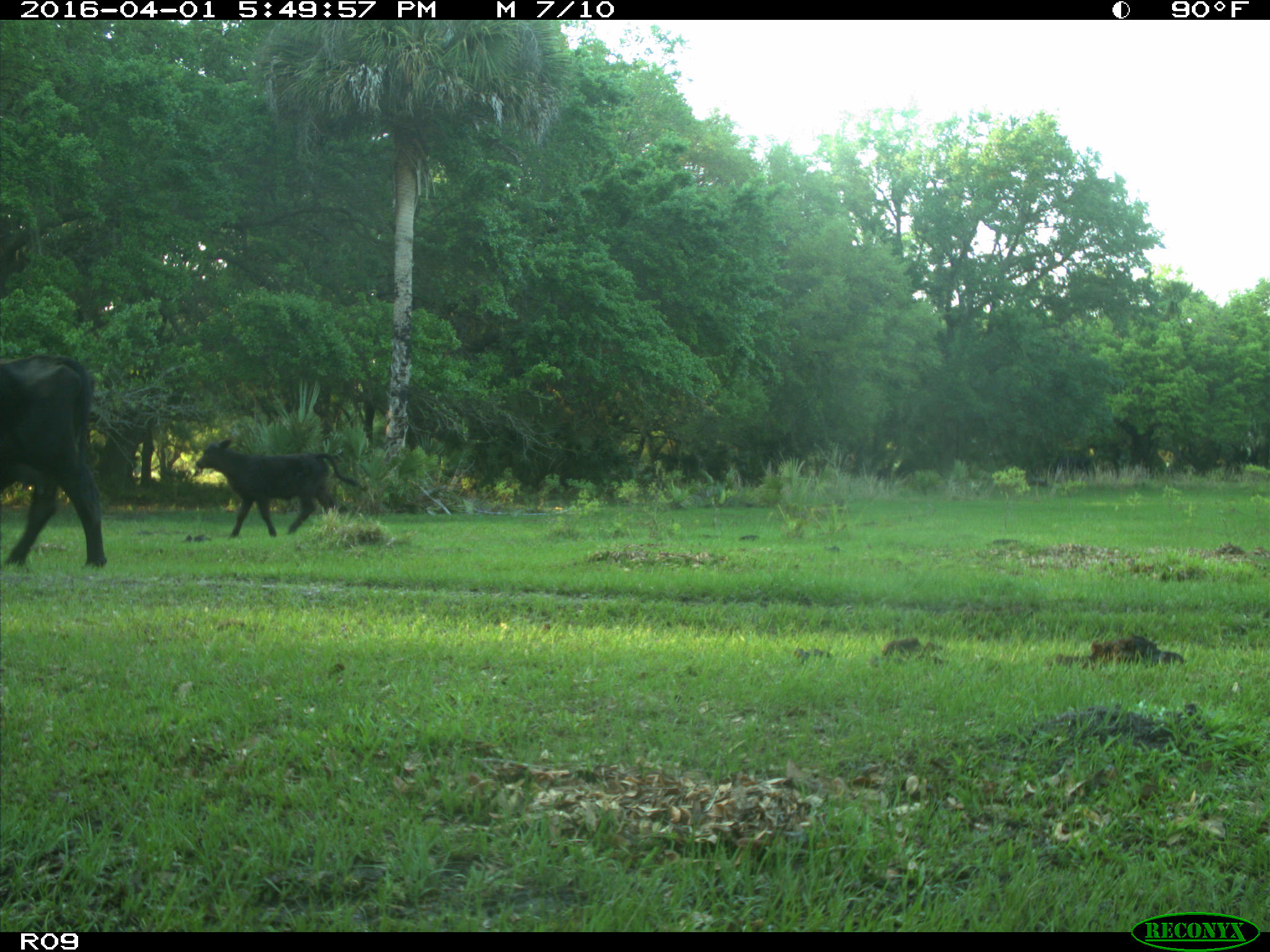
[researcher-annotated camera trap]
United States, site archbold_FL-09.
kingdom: Animalia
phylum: Chordata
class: Mammalia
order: Artiodactyla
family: Bovidae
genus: Bos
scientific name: Bos taurus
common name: domestic cow